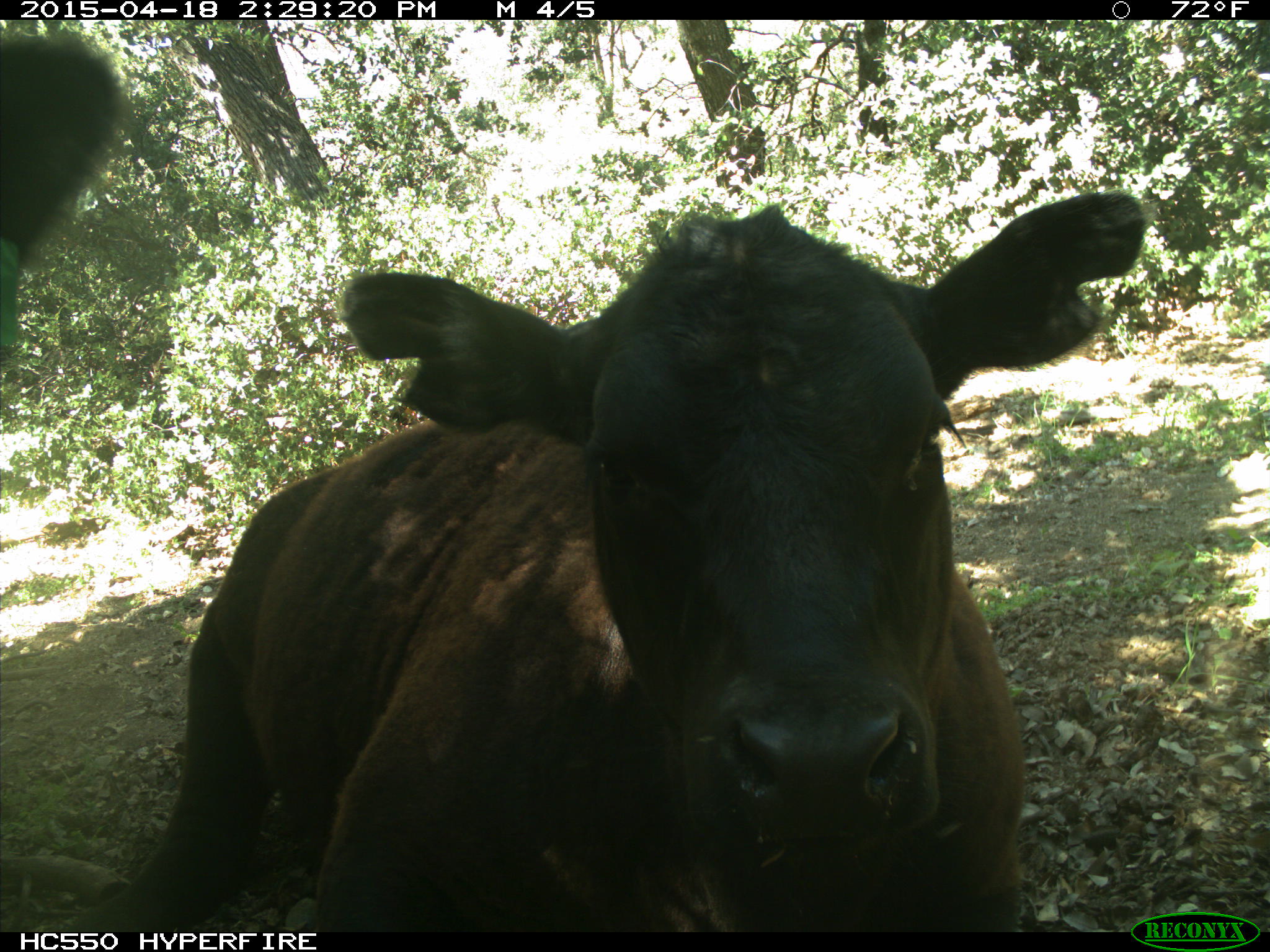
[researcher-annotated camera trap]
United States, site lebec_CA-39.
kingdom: Animalia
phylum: Chordata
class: Mammalia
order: Artiodactyla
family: Bovidae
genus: Bos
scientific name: Bos taurus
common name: domestic cow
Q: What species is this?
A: Bos taurus (domestic cow).